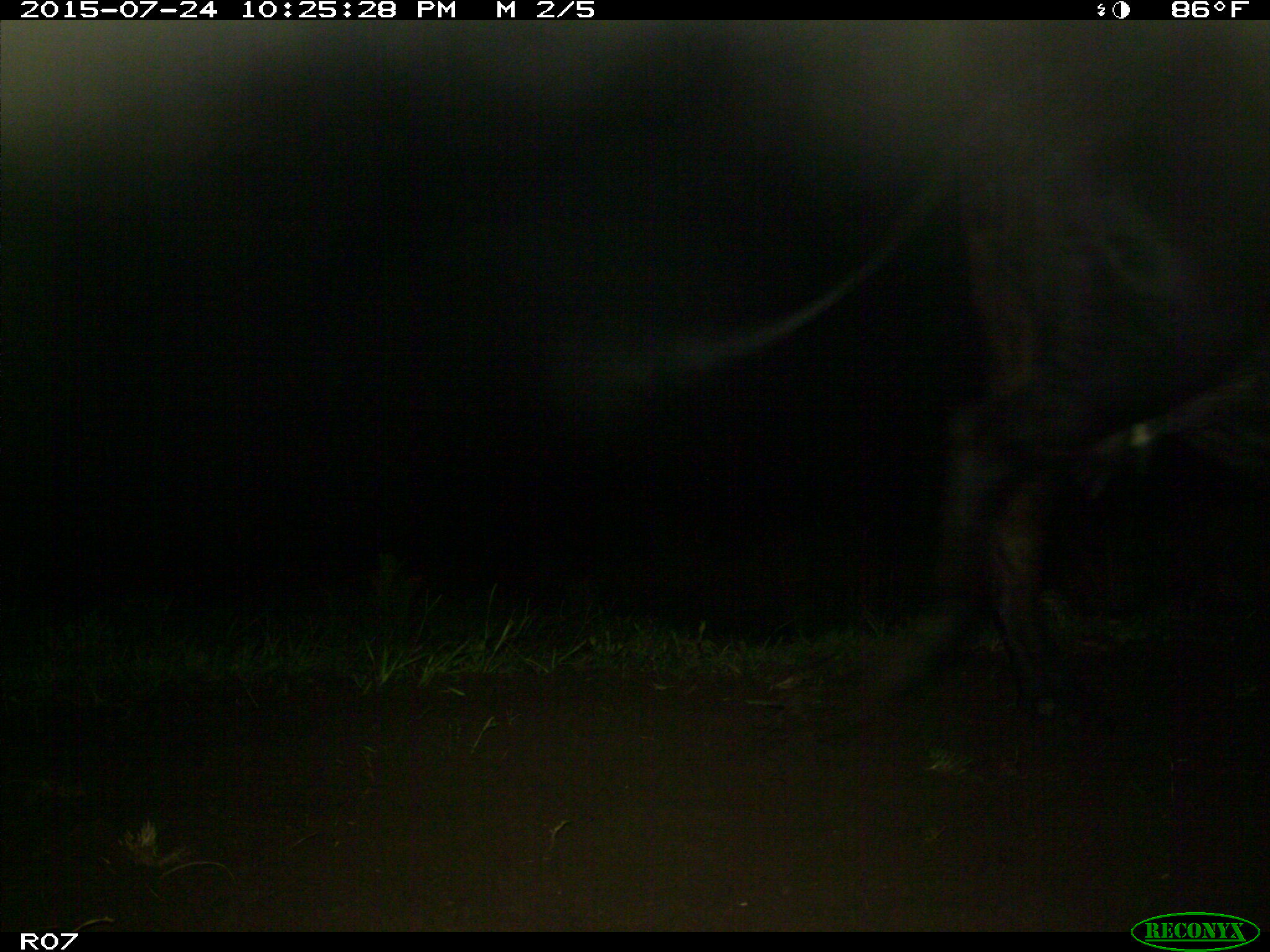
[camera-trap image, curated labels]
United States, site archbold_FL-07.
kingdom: Animalia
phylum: Chordata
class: Mammalia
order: Artiodactyla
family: Bovidae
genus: Bos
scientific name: Bos taurus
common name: domestic cow